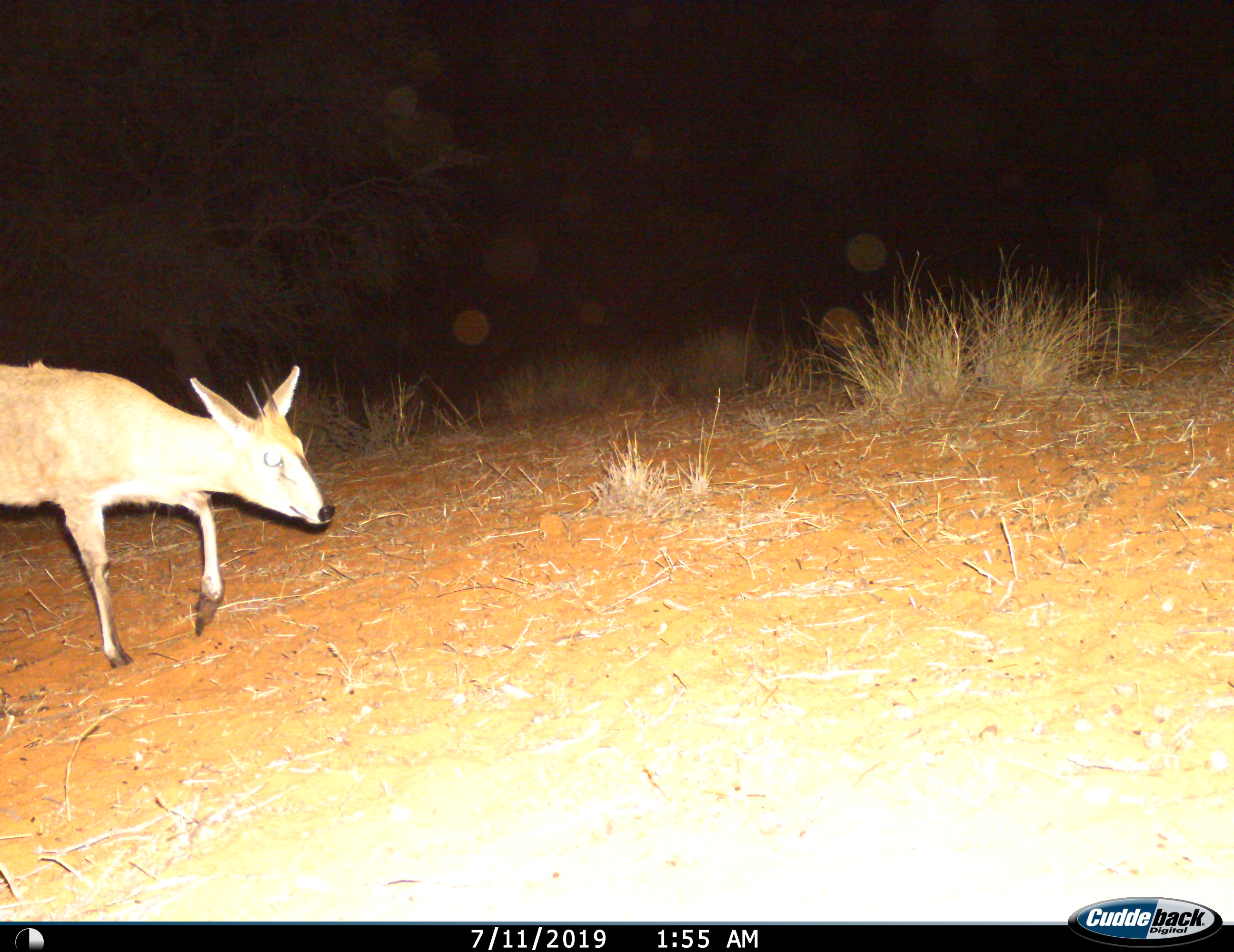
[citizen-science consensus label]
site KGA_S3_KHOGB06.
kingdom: Animalia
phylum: Chordata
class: Mammalia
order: Artiodactyla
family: Bovidae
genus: Sylvicapra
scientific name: Sylvicapra grimmia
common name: common duiker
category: duikercommongrey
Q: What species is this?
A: Duikercommongrey (common duiker) (Sylvicapra grimmia).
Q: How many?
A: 1.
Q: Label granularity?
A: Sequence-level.